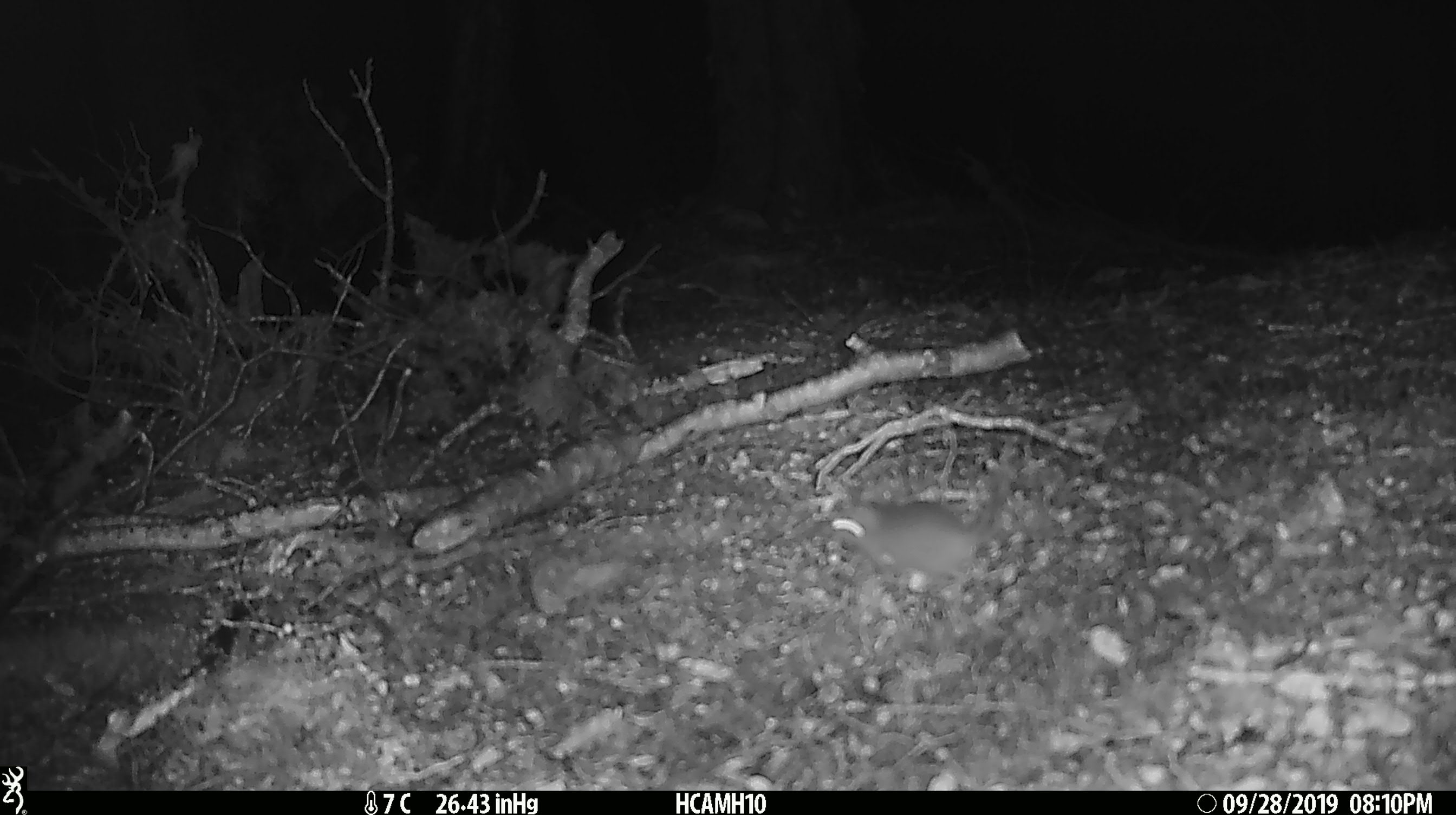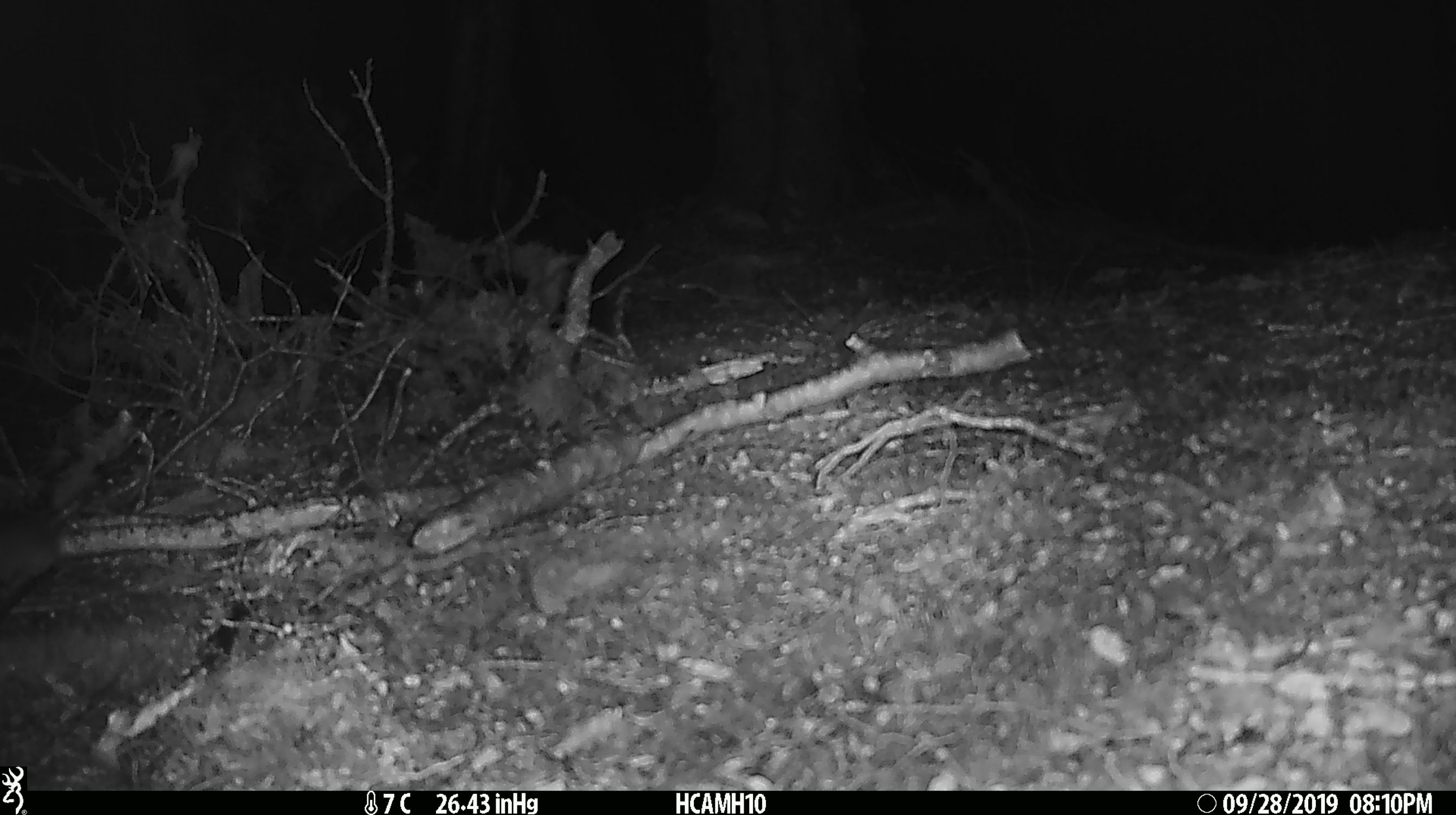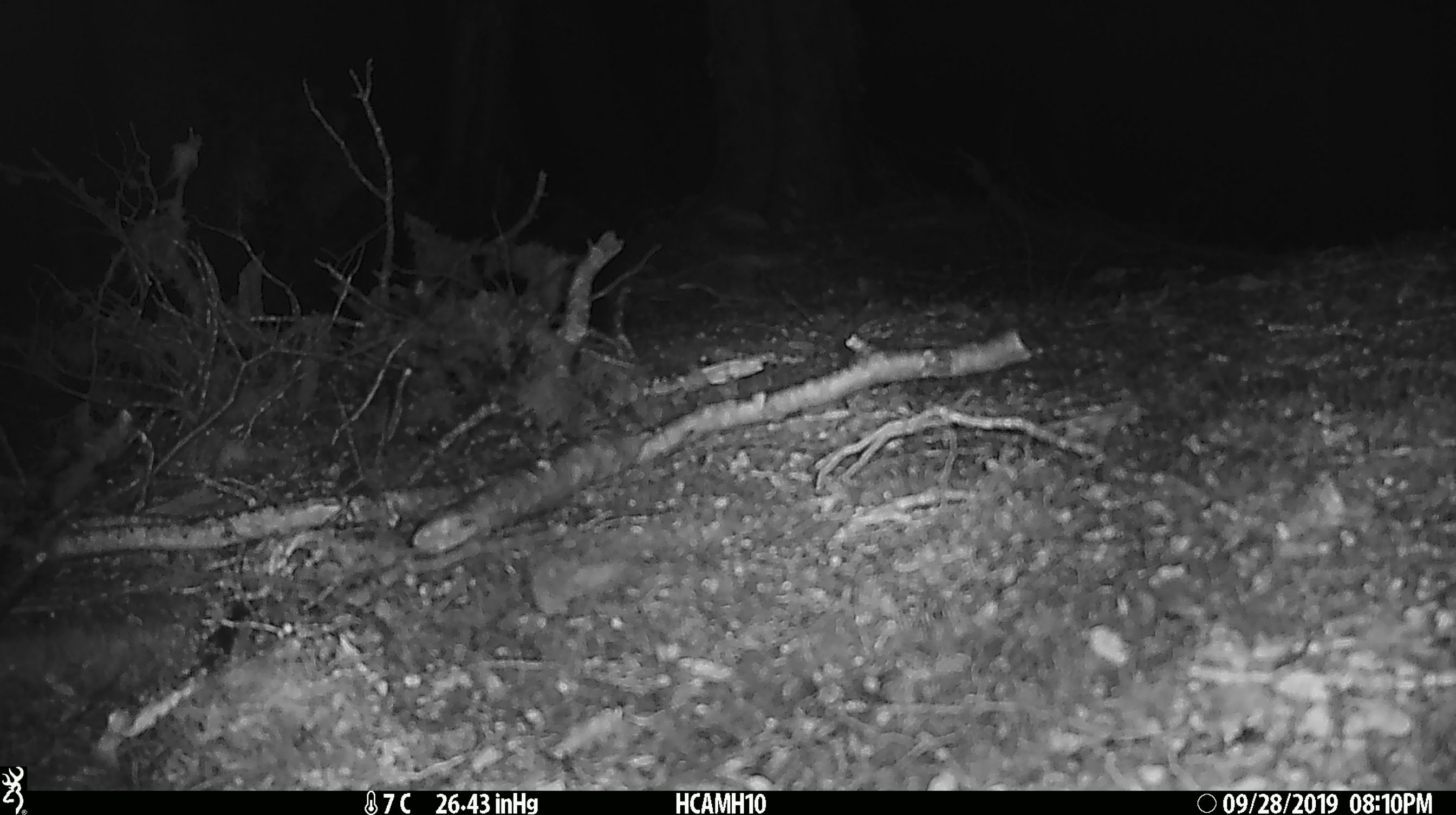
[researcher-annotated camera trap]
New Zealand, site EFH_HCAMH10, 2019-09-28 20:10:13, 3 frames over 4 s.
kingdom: Animalia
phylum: Chordata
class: Mammalia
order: Rodentia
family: Muridae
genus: Mus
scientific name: Mus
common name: mouse